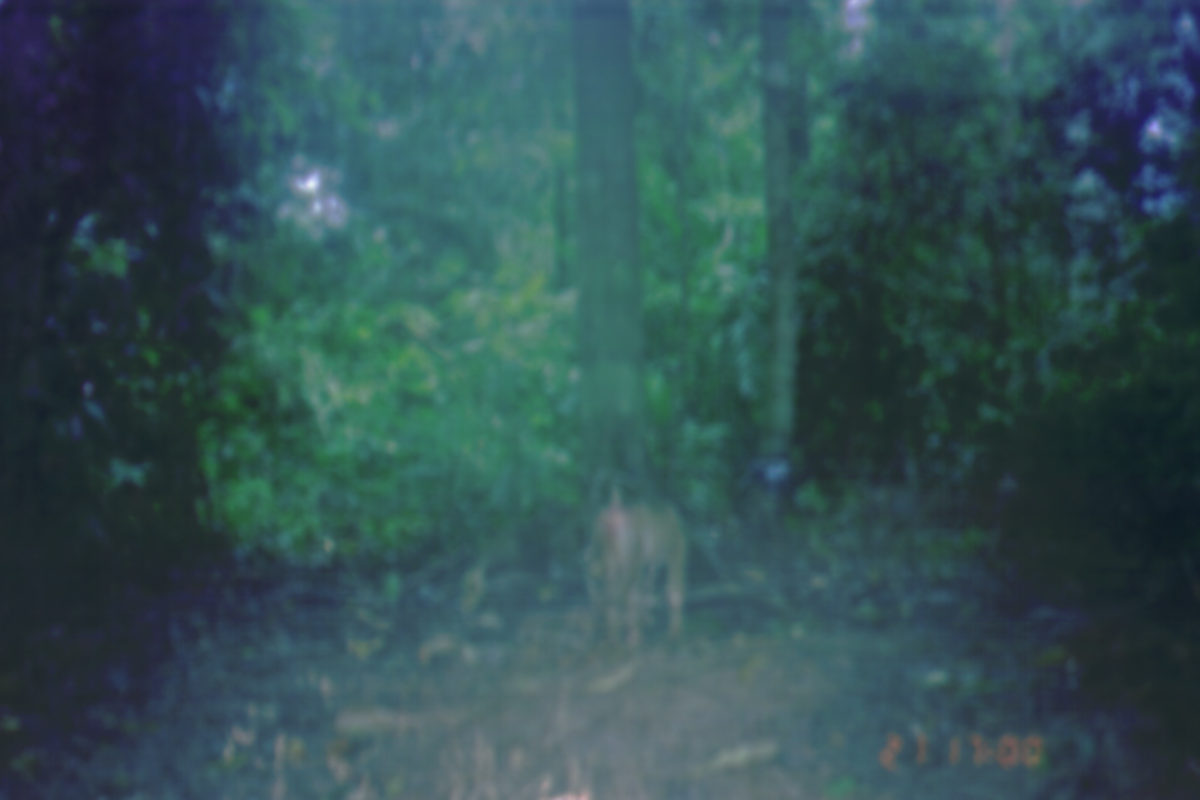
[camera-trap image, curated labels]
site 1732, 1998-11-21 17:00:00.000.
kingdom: Animalia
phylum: Chordata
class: Mammalia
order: Primates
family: Cercopithecidae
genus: Macaca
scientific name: Macaca nemestrina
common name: southern pig-tailed macaque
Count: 1.